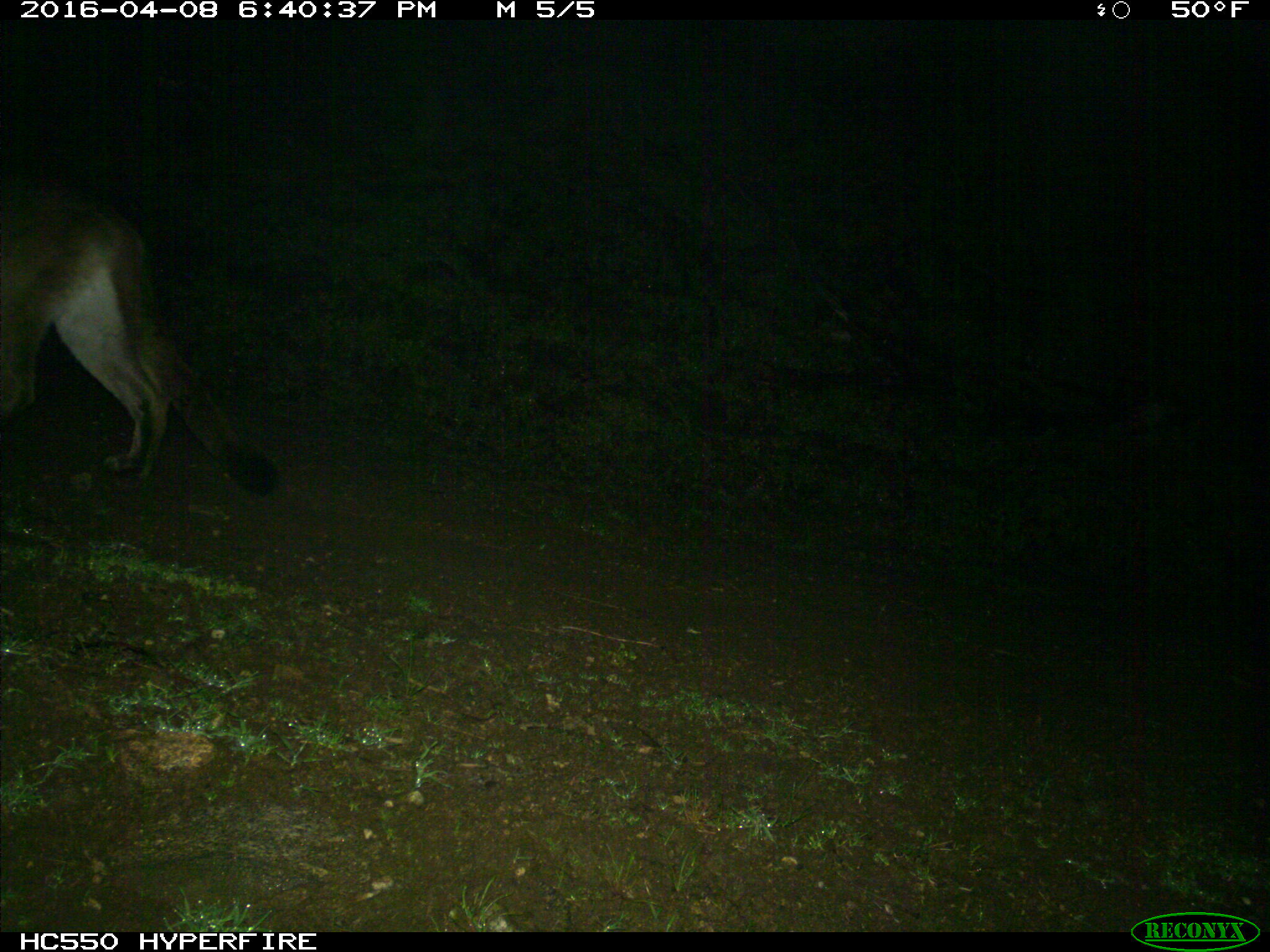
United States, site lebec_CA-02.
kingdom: Animalia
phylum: Chordata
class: Mammalia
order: Carnivora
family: Felidae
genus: Puma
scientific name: Puma concolor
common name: mountain lion